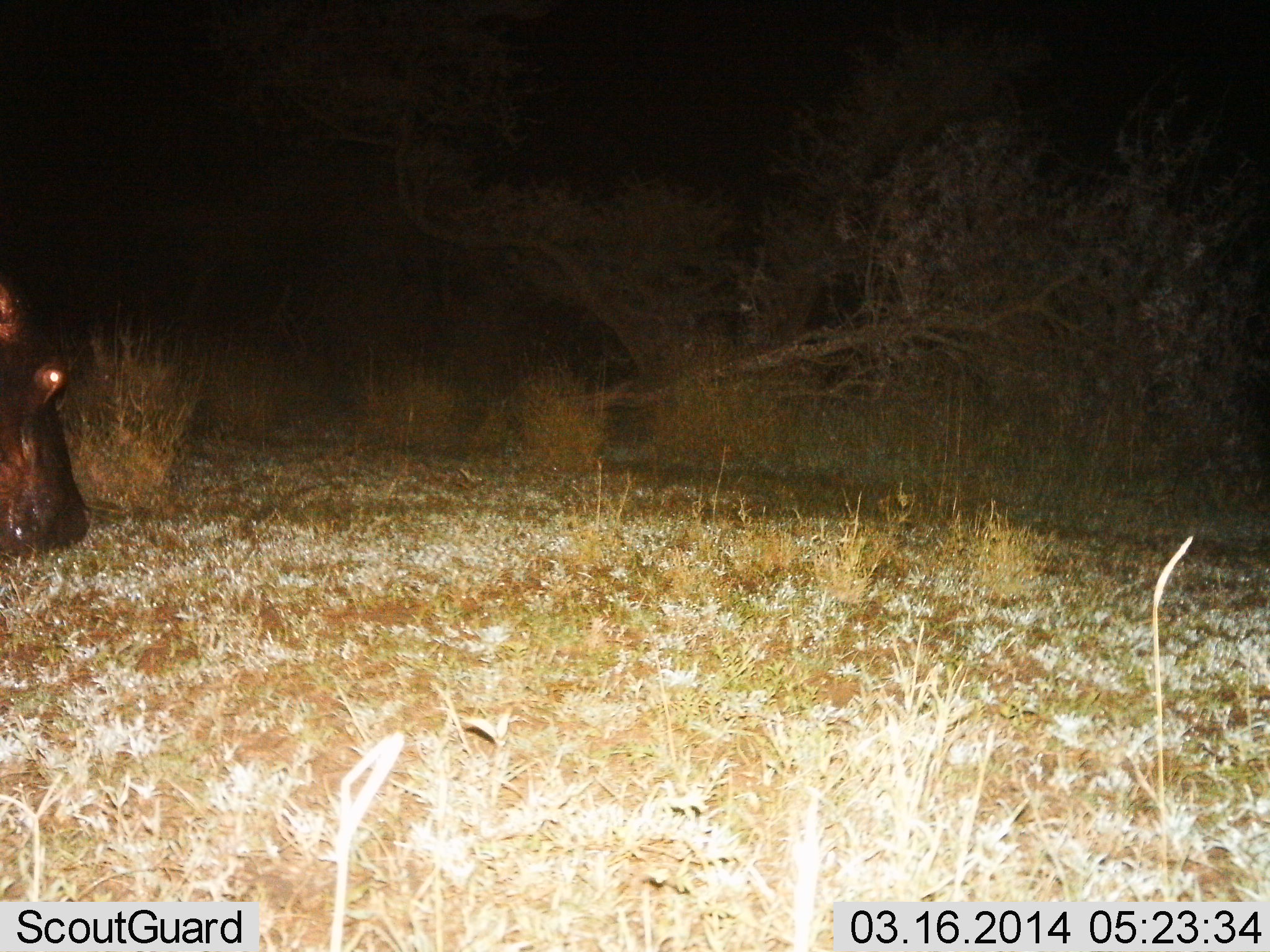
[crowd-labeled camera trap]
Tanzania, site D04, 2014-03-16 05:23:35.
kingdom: Animalia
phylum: Chordata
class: Mammalia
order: Artiodactyla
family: Hippopotamidae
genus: Hippopotamus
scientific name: Hippopotamus amphibius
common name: hippopotamus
Hippopotamus (Hippopotamus amphibius), count 1. Behavior (volunteer vote fractions): standing 80%, resting 0%, moving 0%, interacting 0%. Young present (vote fraction): 0%. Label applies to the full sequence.